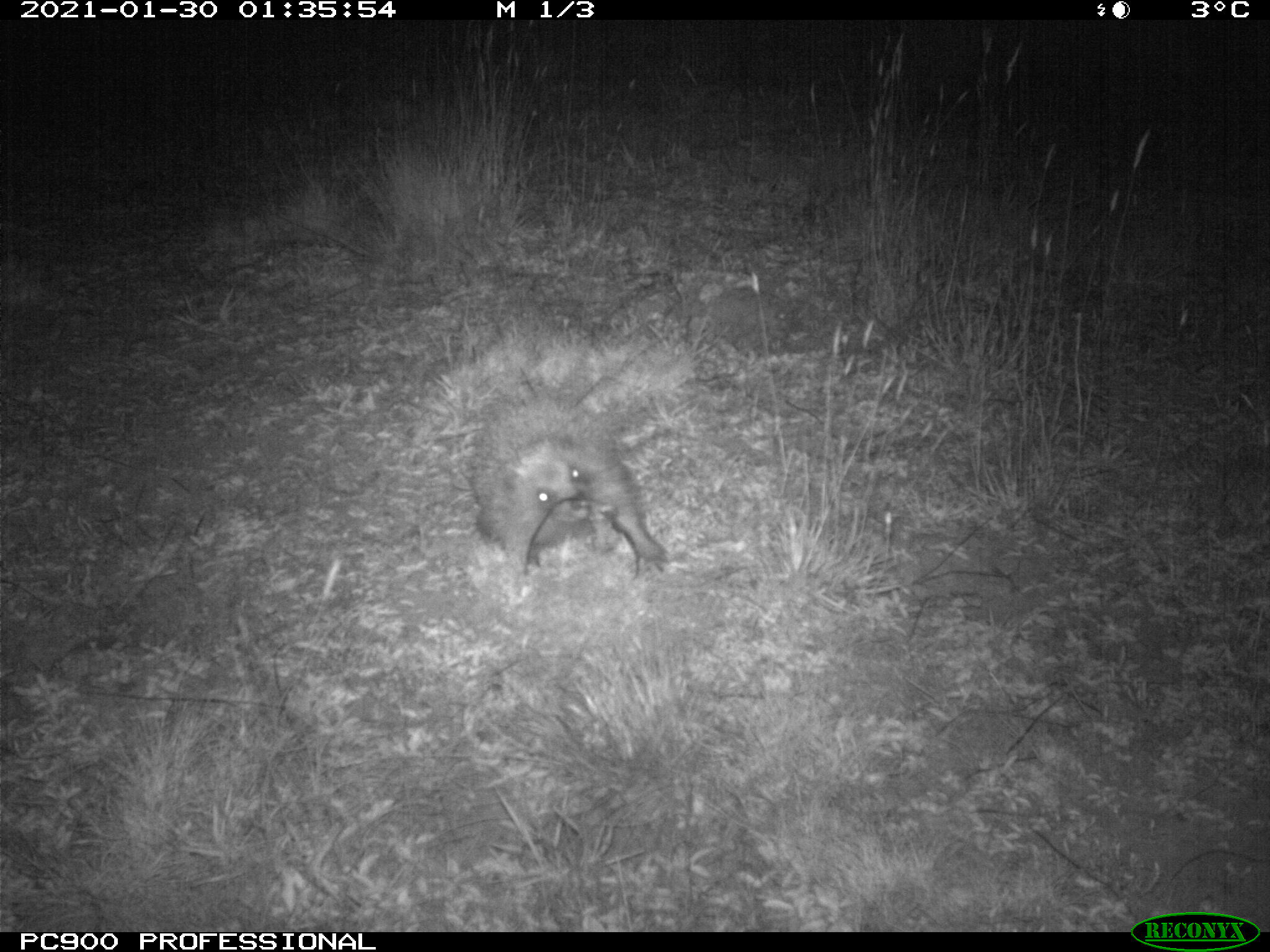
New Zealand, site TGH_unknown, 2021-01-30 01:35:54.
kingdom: Animalia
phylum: Chordata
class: Mammalia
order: Eulipotyphla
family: Erinaceidae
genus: Erinaceus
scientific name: Erinaceus europaeus europaeus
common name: european hedgehog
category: hedgehog